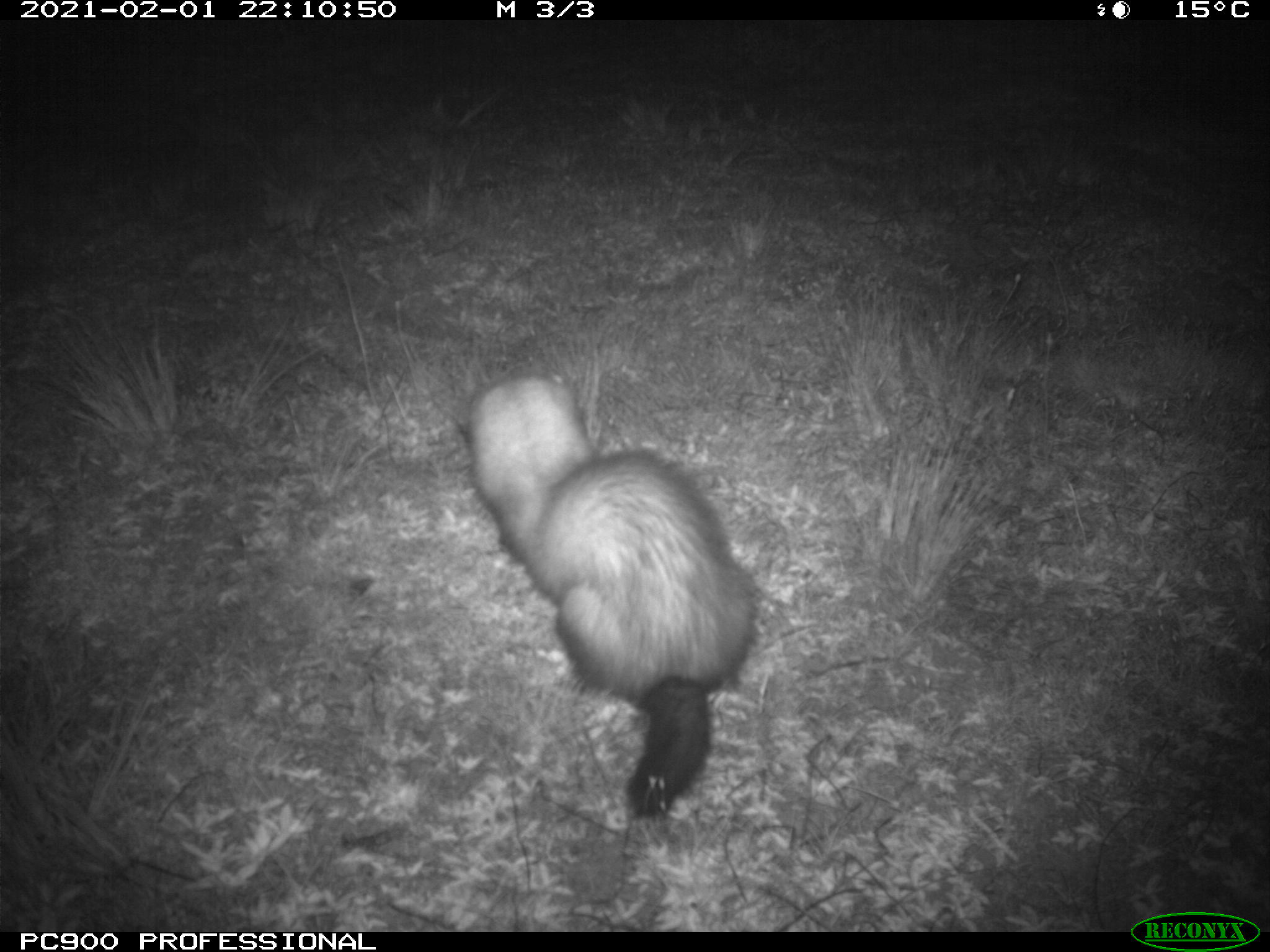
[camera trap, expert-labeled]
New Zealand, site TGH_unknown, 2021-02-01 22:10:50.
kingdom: Animalia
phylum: Chordata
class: Mammalia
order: Carnivora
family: Mustelidae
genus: Mustela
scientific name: Mustela furo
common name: ferret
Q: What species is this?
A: Ferret (Mustela furo).